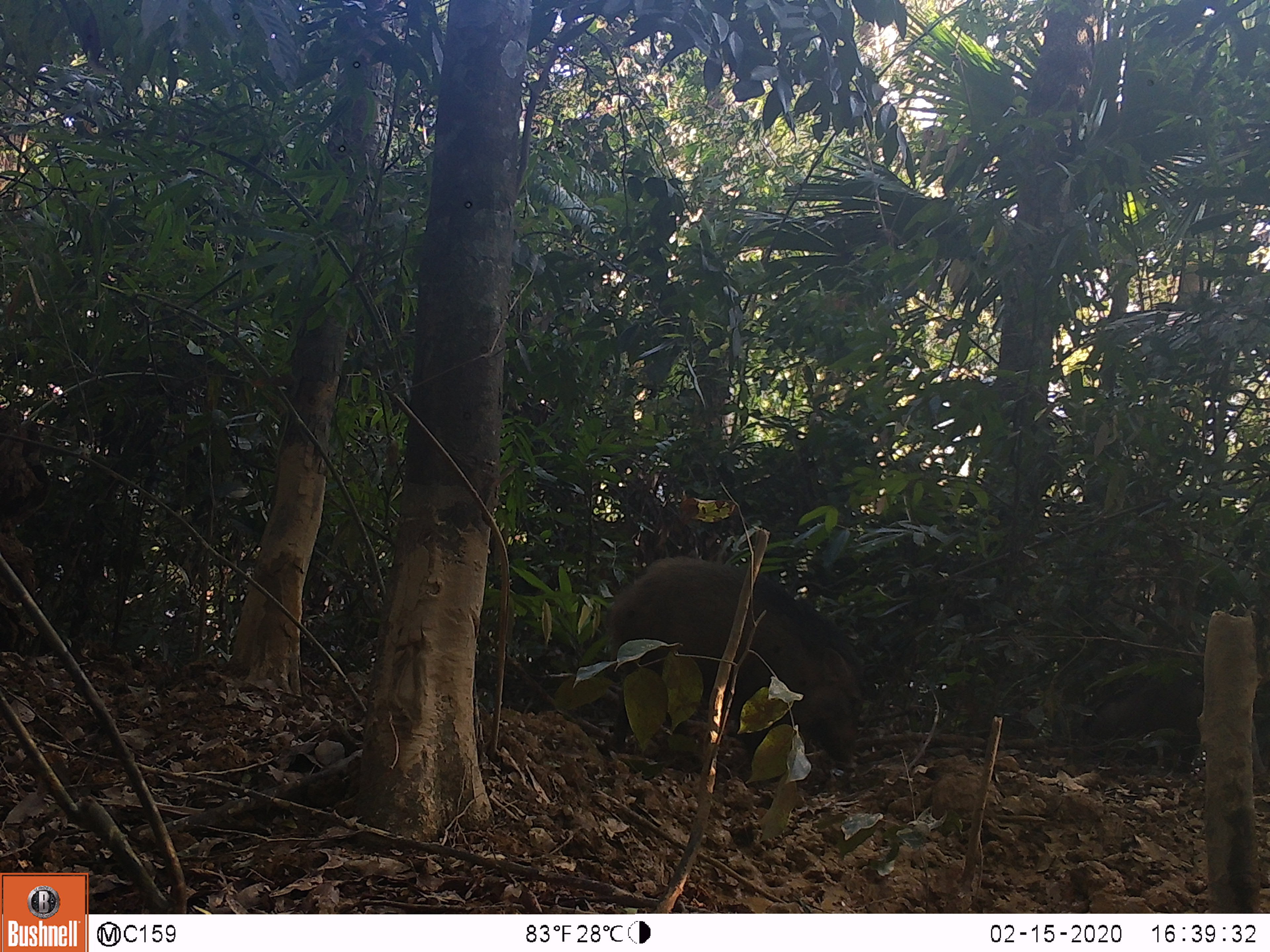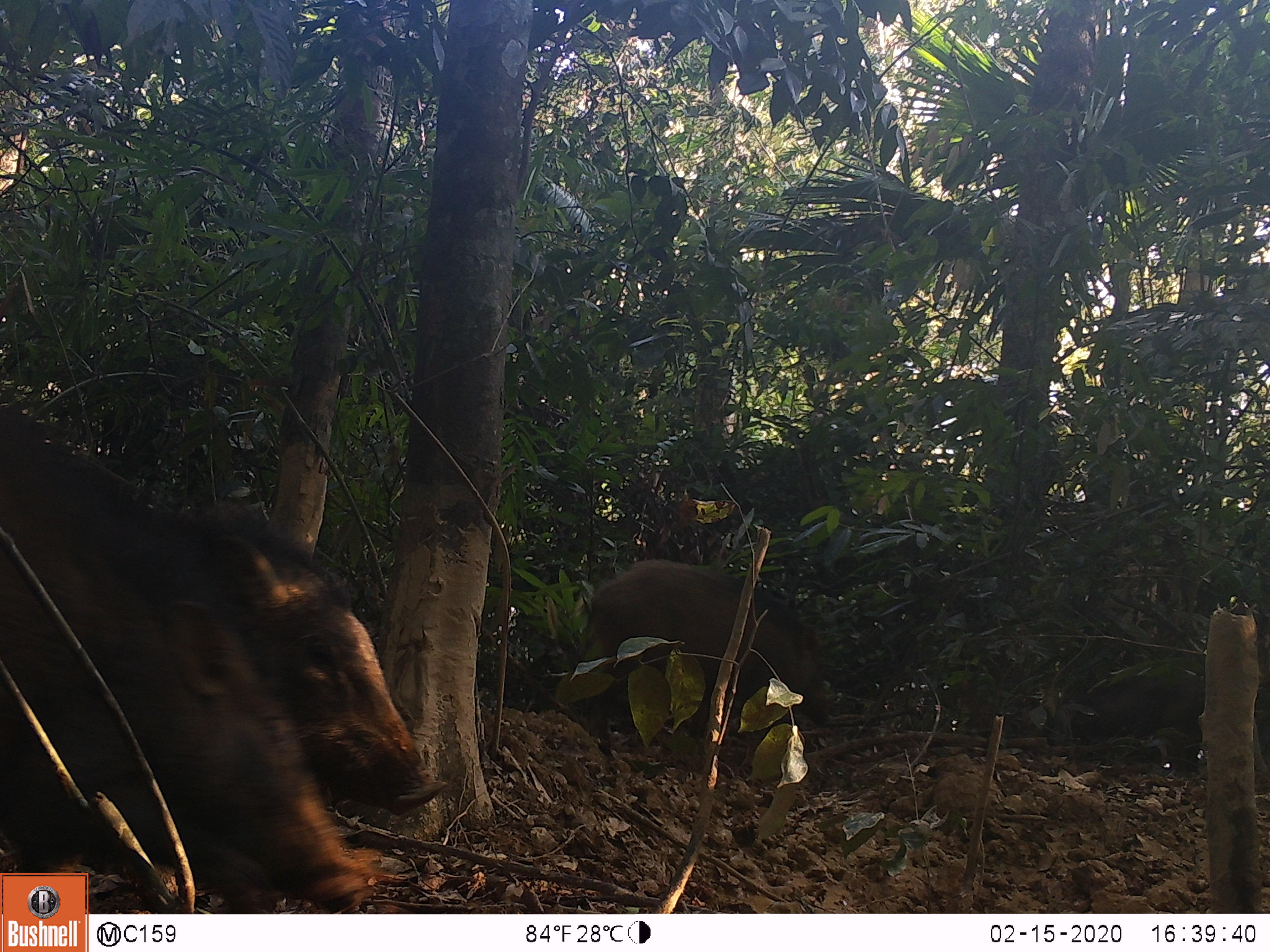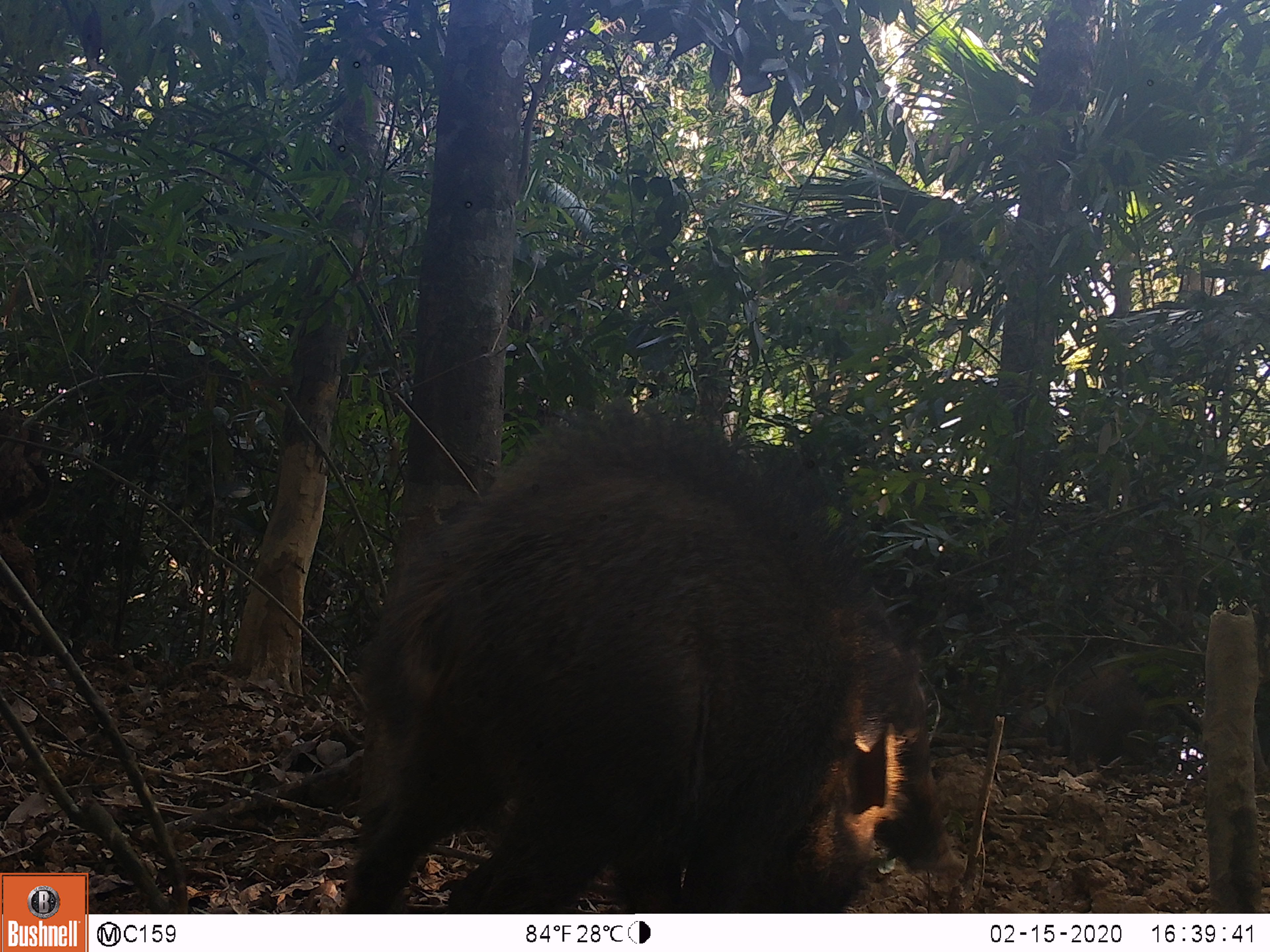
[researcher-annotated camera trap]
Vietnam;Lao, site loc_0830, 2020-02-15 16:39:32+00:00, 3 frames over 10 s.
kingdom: Animalia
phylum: Chordata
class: Mammalia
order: Artiodactyla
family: Suidae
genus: Sus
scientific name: Sus scrofa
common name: eurasian wild pig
Eurasian wild pig (Sus scrofa). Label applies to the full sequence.